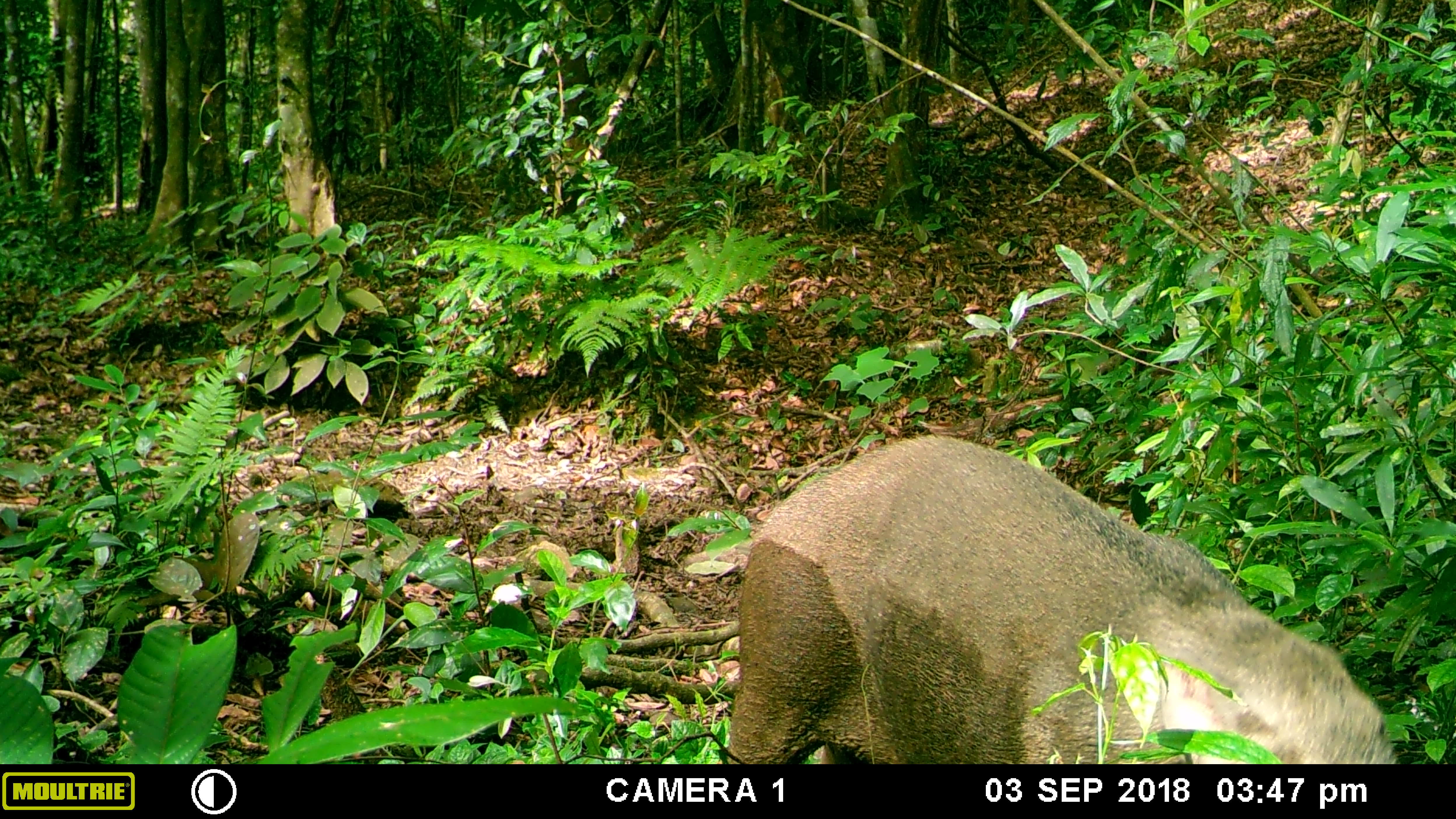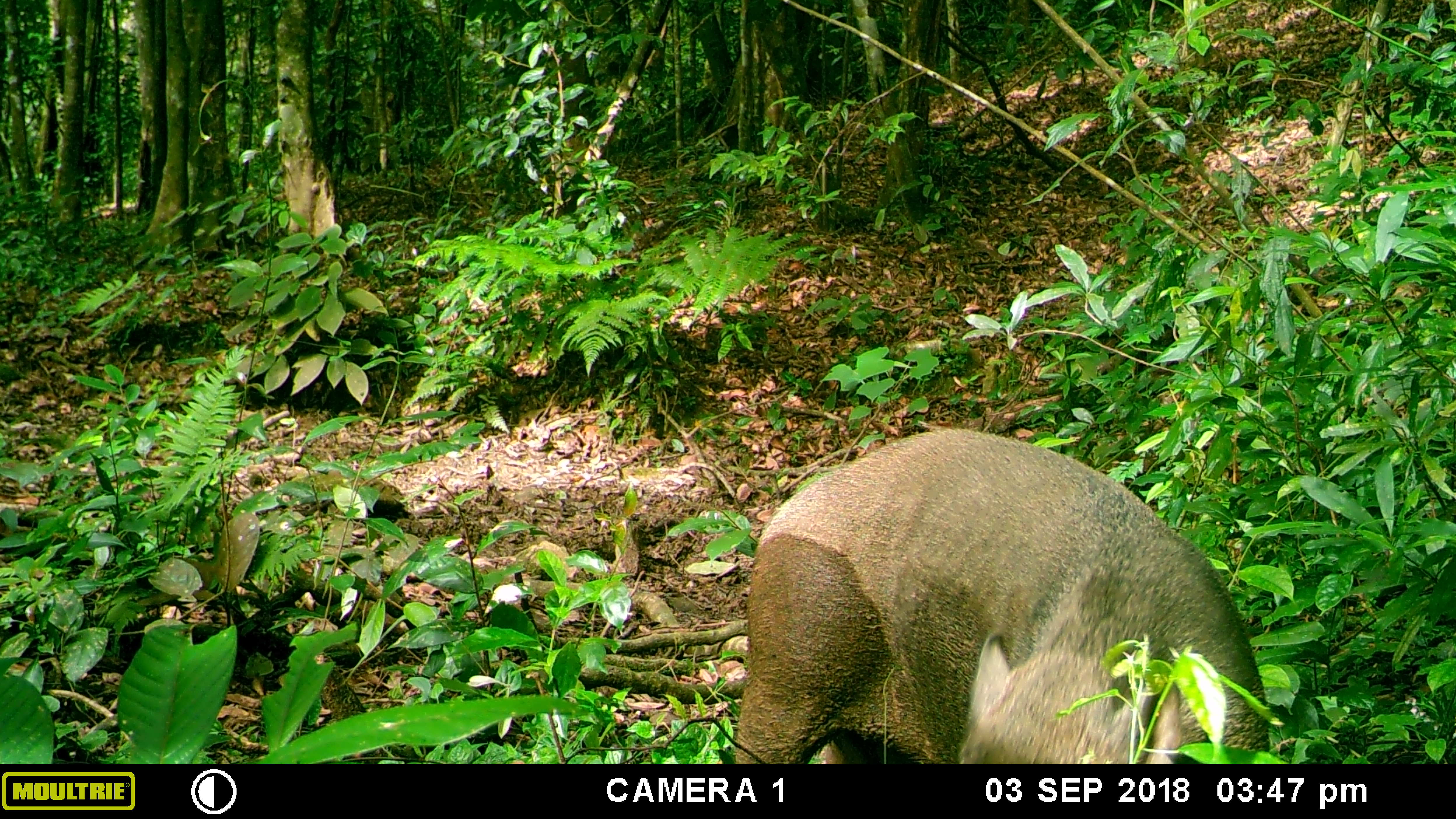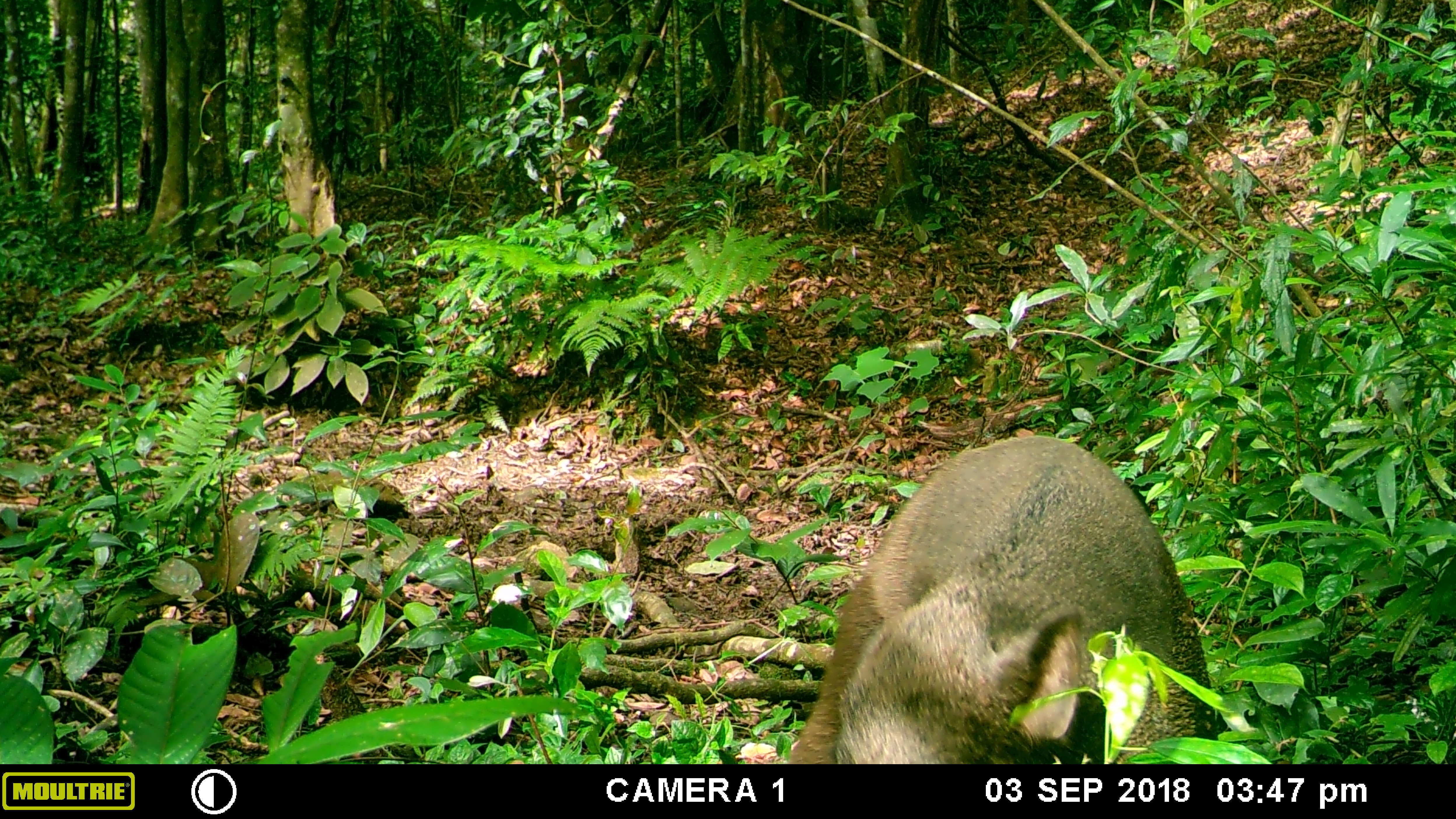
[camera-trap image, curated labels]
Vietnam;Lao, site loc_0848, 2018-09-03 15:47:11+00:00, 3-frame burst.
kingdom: Animalia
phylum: Chordata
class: Mammalia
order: Artiodactyla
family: Suidae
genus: Sus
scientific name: Sus scrofa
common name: eurasian wild pig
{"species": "eurasian wild pig (Sus scrofa)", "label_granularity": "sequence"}